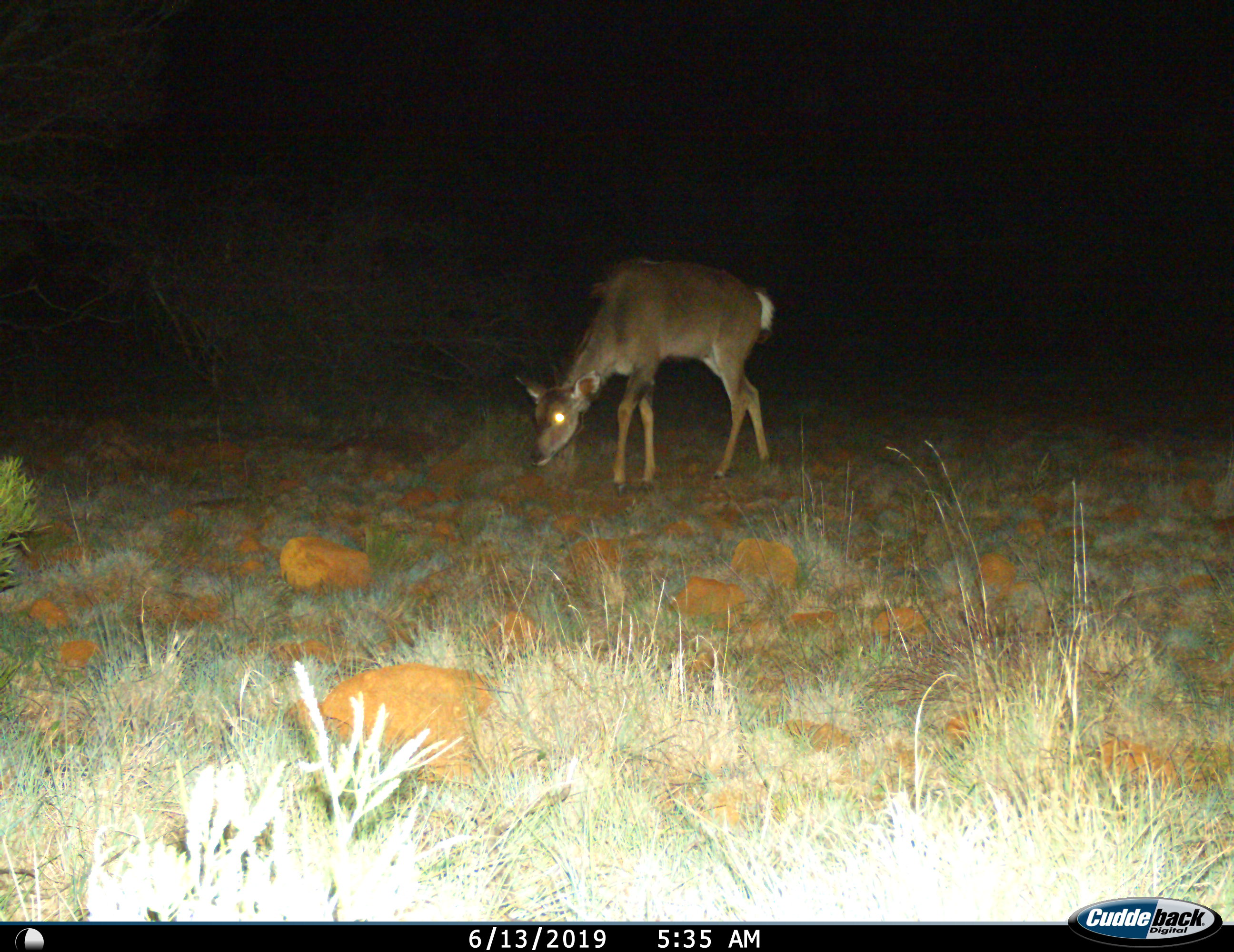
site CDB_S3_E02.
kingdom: Animalia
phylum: Chordata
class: Mammalia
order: Artiodactyla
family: Bovidae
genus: Tragelaphus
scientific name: Tragelaphus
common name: kudu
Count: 1.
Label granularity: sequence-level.